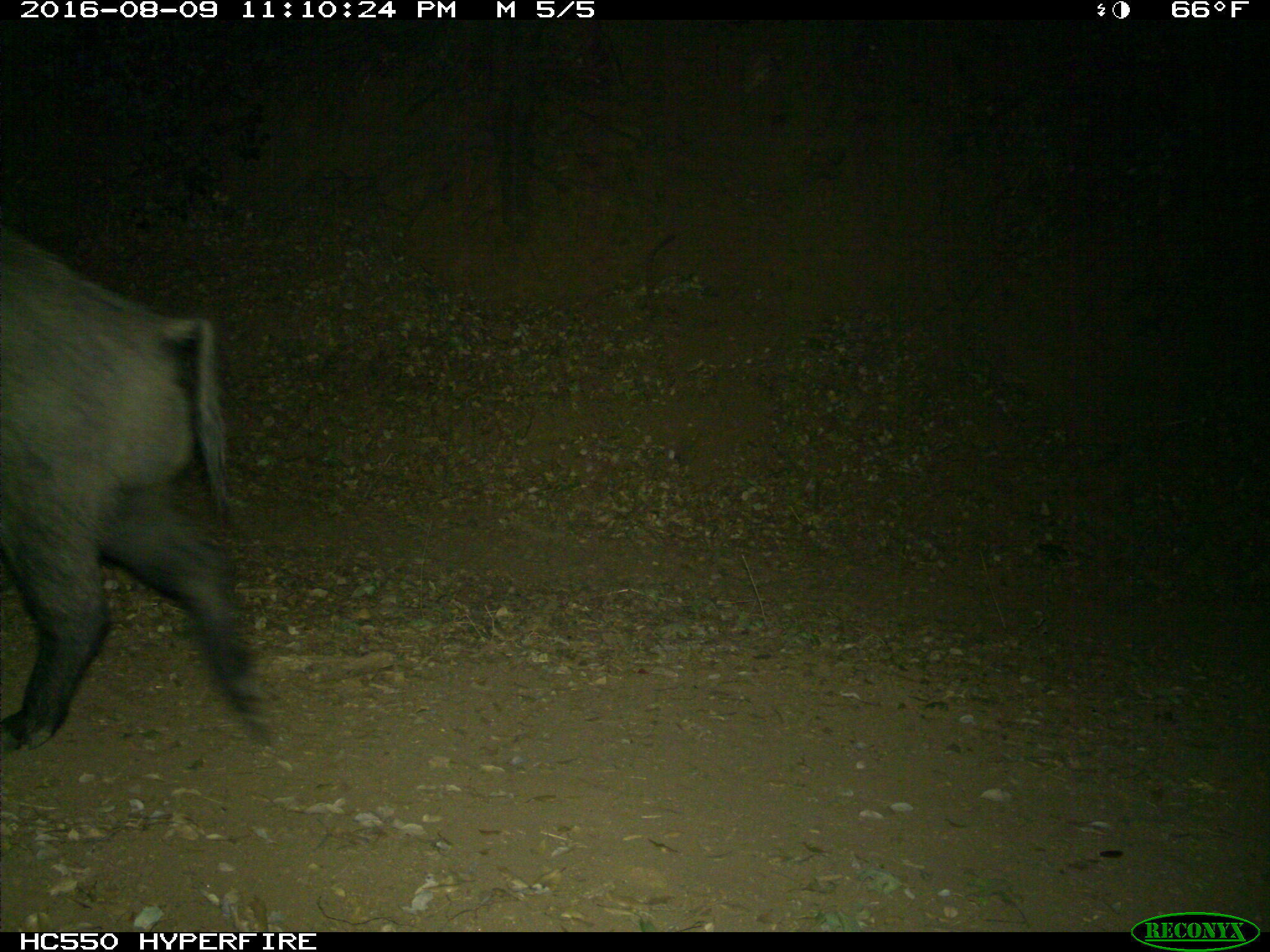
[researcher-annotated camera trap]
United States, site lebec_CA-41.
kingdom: Animalia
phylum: Chordata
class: Mammalia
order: Artiodactyla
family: Suidae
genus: Sus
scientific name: Sus scrofa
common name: wild boar